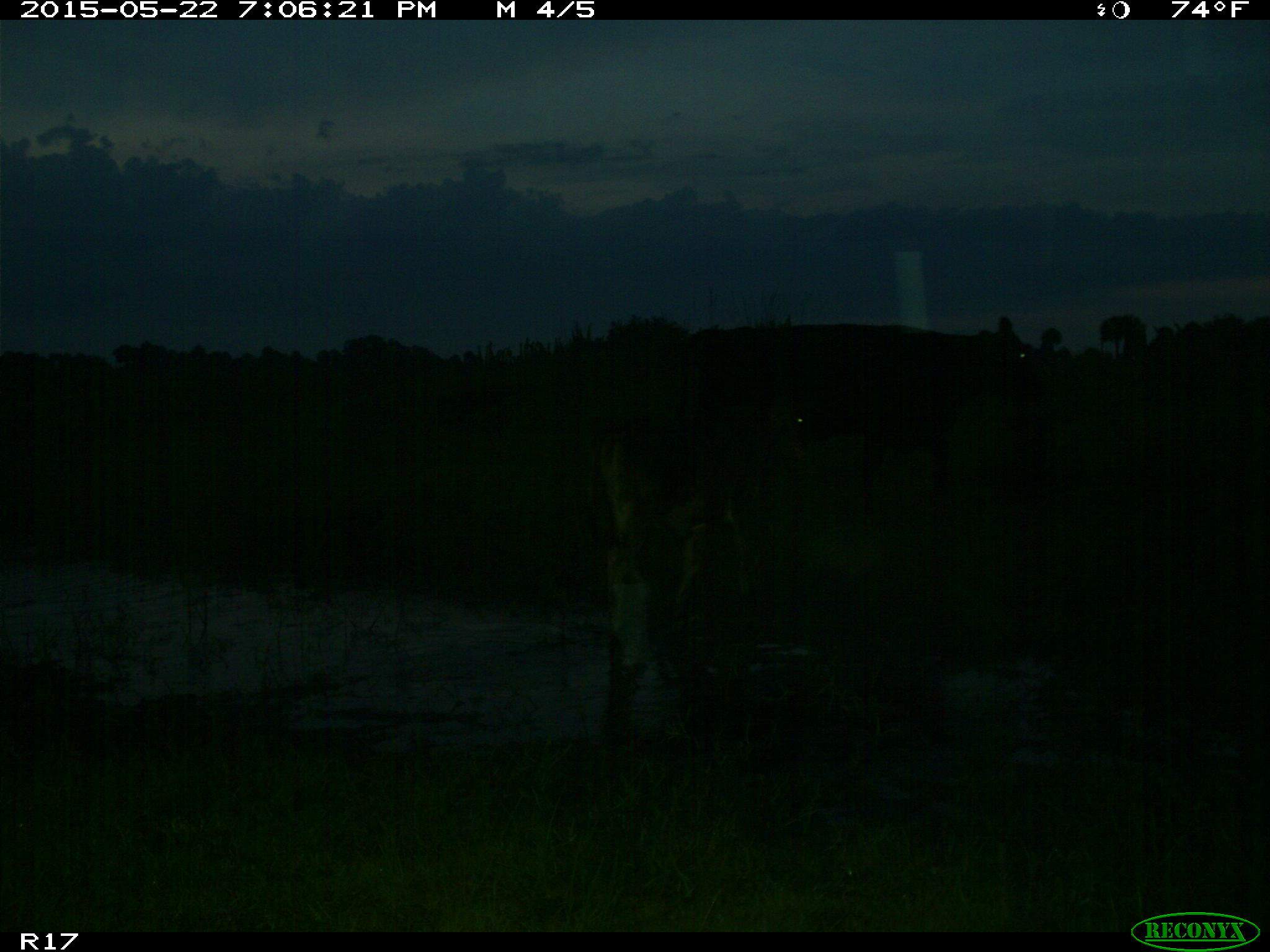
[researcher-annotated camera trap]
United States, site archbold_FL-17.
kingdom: Animalia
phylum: Chordata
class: Mammalia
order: Artiodactyla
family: Bovidae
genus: Bos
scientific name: Bos taurus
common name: domestic cow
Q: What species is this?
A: Bos taurus (domestic cow).